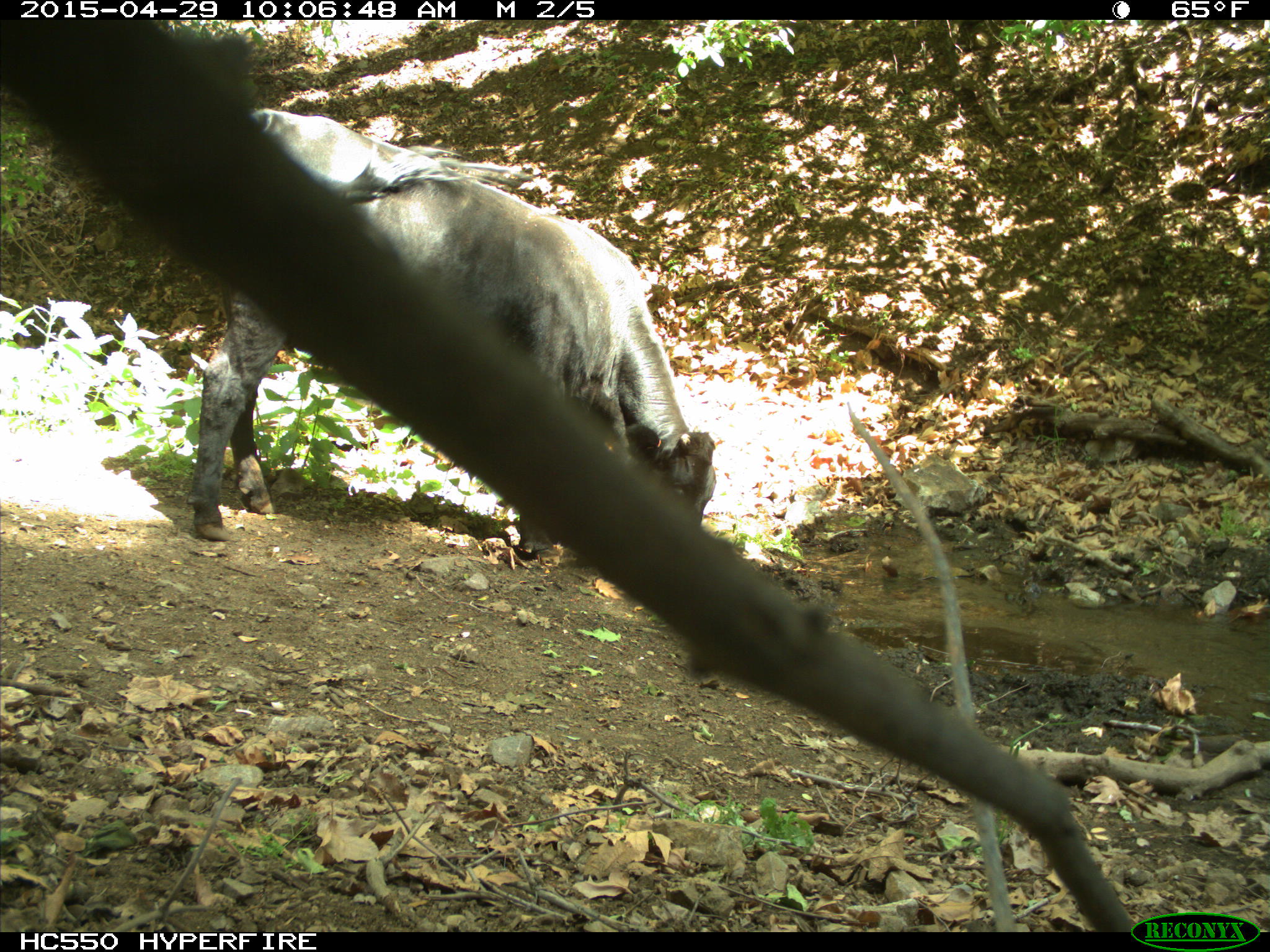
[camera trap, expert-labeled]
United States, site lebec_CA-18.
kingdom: Animalia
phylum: Chordata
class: Mammalia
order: Artiodactyla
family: Bovidae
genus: Bos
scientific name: Bos taurus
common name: domestic cow